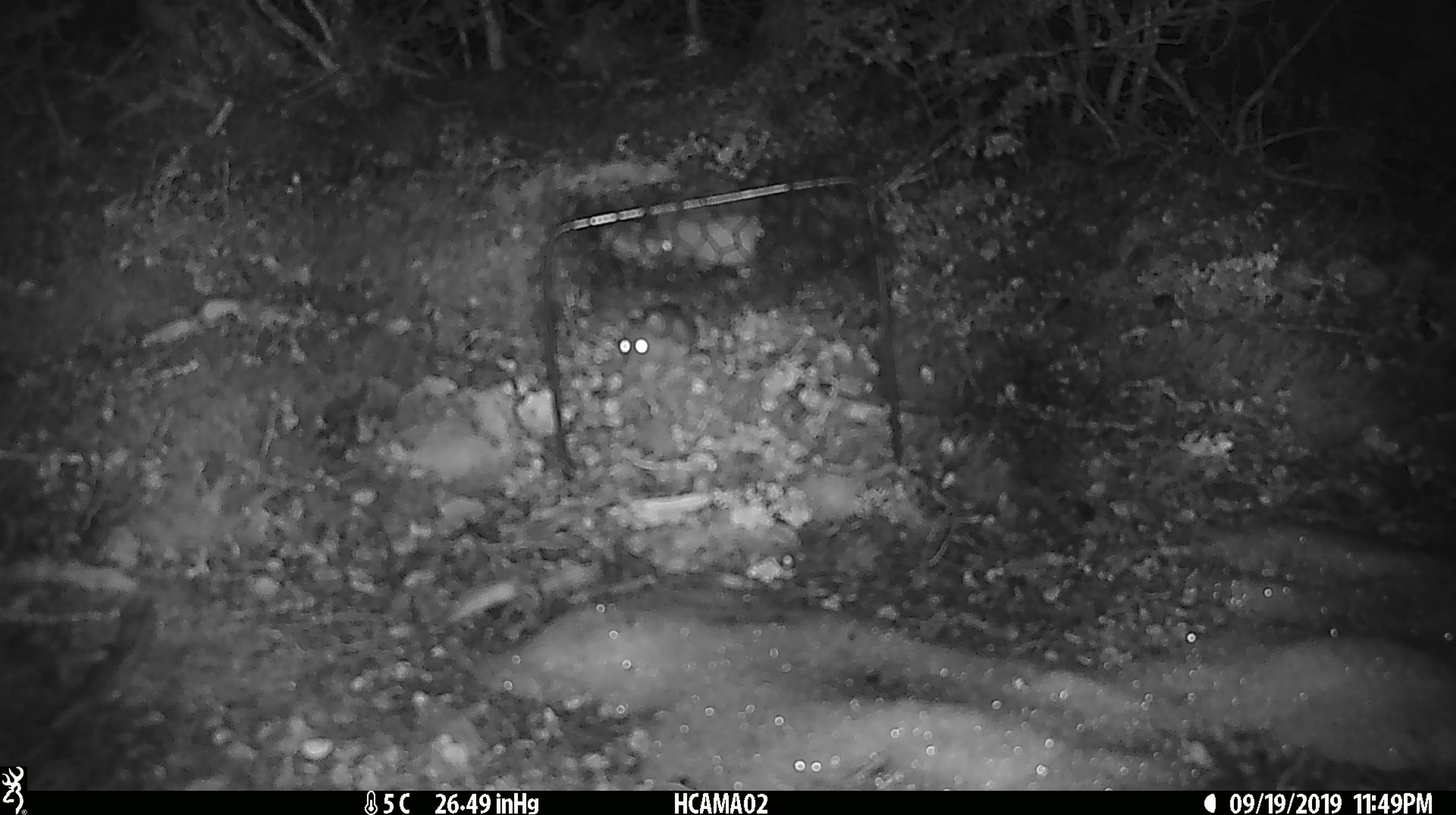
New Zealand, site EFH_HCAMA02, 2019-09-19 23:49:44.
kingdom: Animalia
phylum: Chordata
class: Mammalia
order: Rodentia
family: Muridae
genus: Mus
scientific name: Mus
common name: mouse